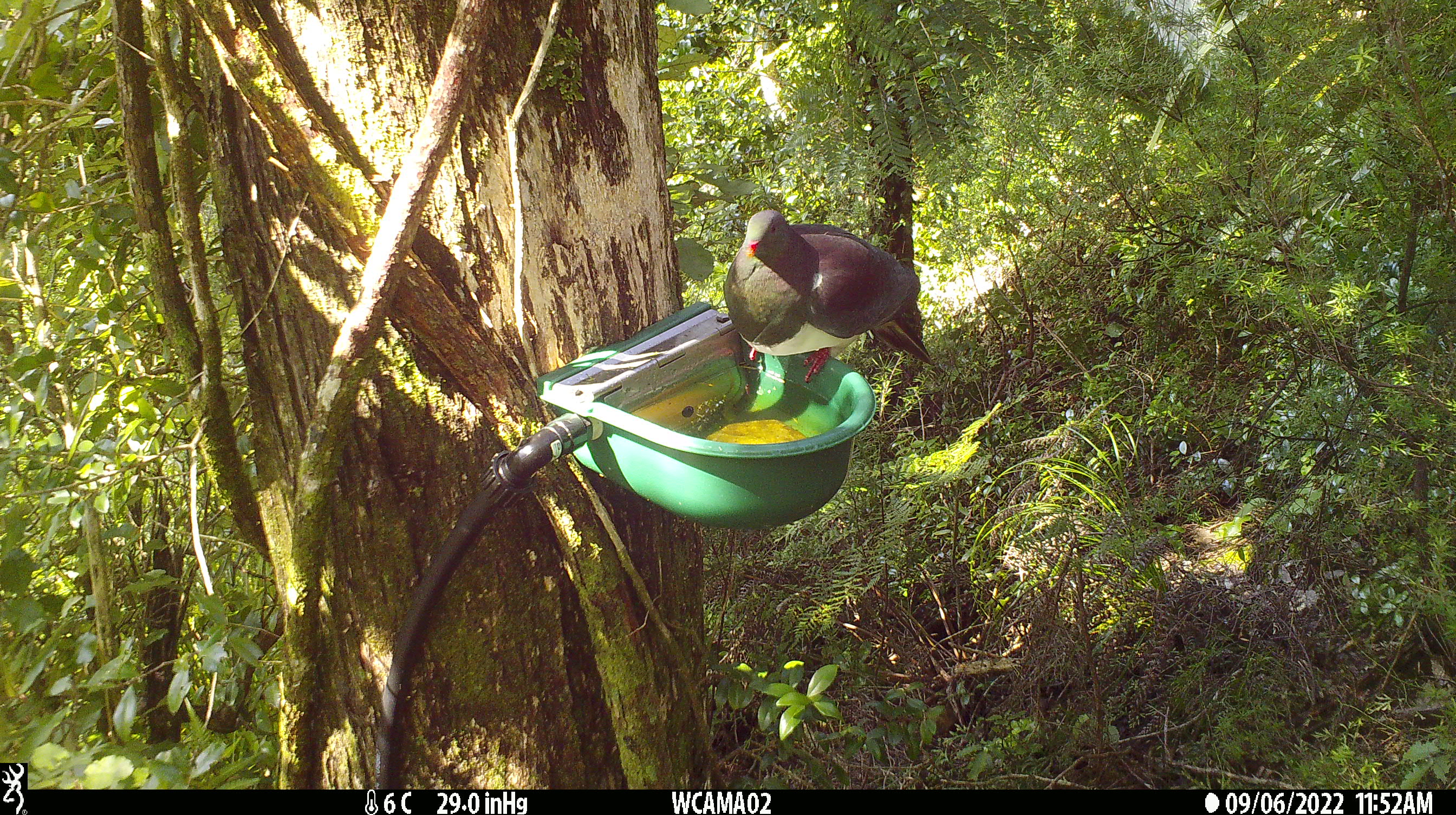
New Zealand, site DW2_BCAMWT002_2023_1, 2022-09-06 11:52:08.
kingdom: Animalia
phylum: Chordata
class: Aves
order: Columbiformes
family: Columbidae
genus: Hemiphaga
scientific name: Hemiphaga novaeseelandiae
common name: new zealand pigeon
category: kereru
Kereru (new zealand pigeon) (Hemiphaga novaeseelandiae).